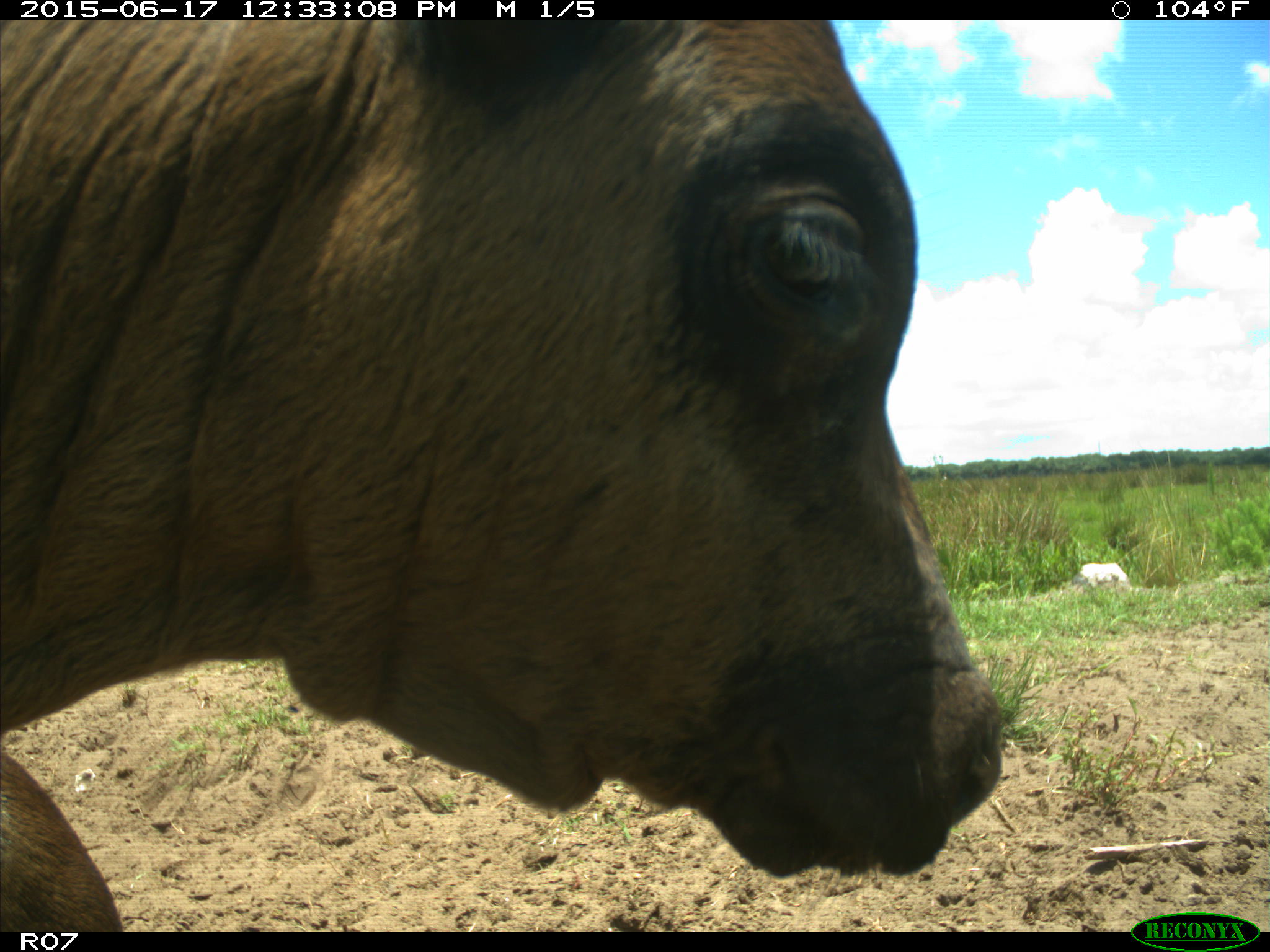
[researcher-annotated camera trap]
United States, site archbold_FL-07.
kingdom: Animalia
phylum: Chordata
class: Mammalia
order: Artiodactyla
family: Bovidae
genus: Bos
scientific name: Bos taurus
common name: domestic cow